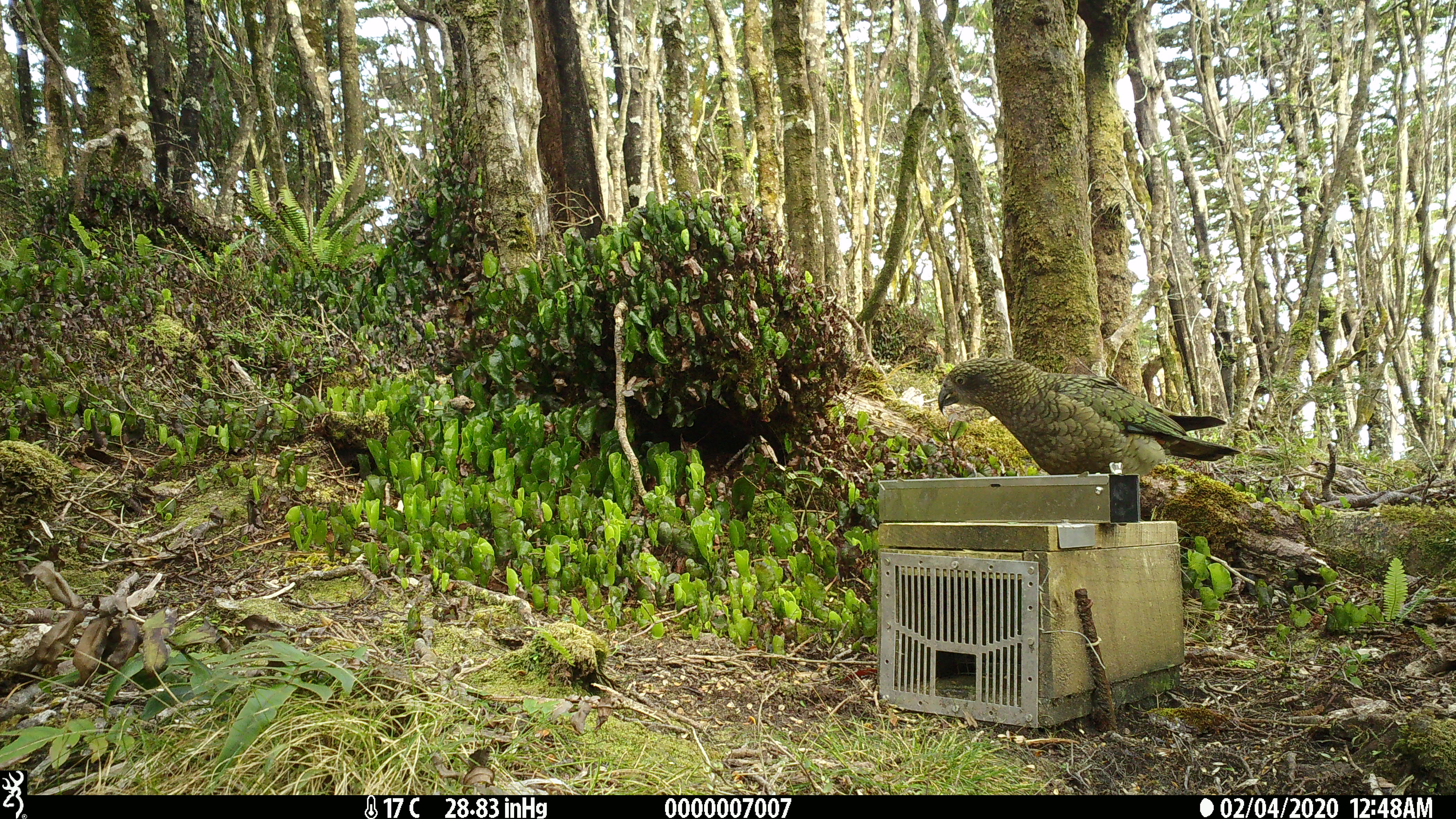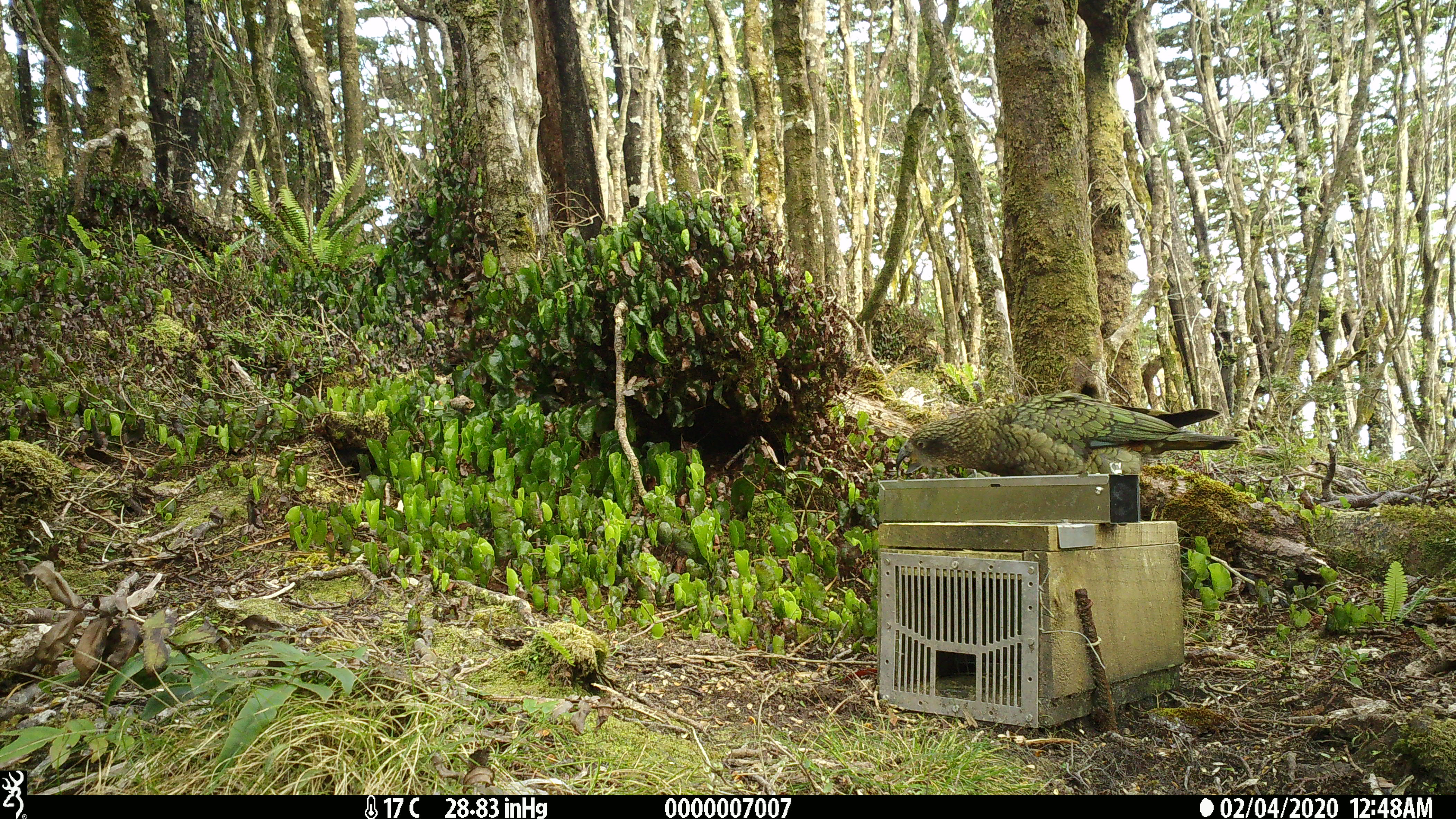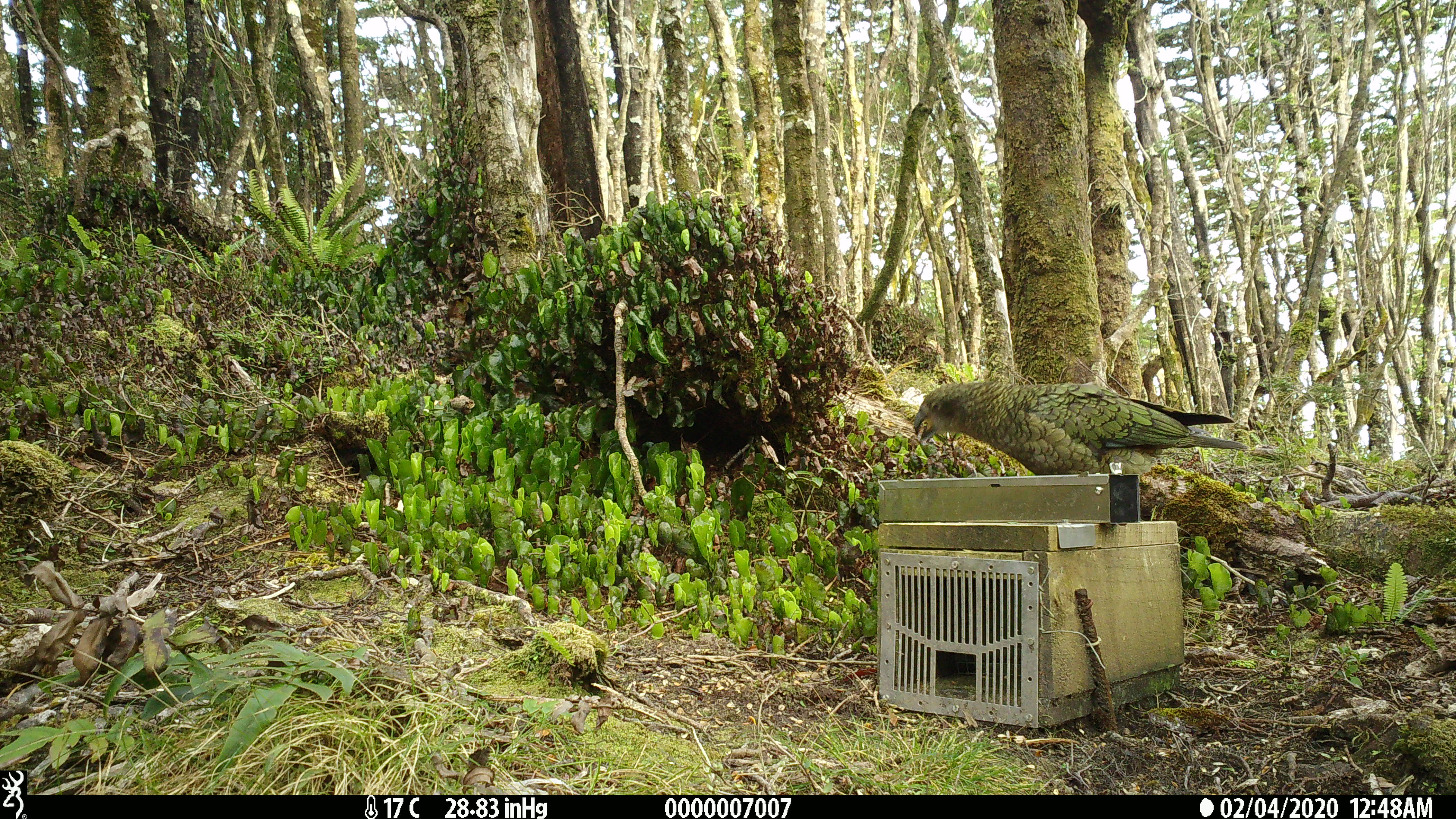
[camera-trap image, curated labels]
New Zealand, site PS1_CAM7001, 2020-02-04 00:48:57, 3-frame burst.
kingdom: Animalia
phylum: Chordata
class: Aves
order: Psittaciformes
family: Strigopidae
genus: Nestor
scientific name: Nestor notabilis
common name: kea